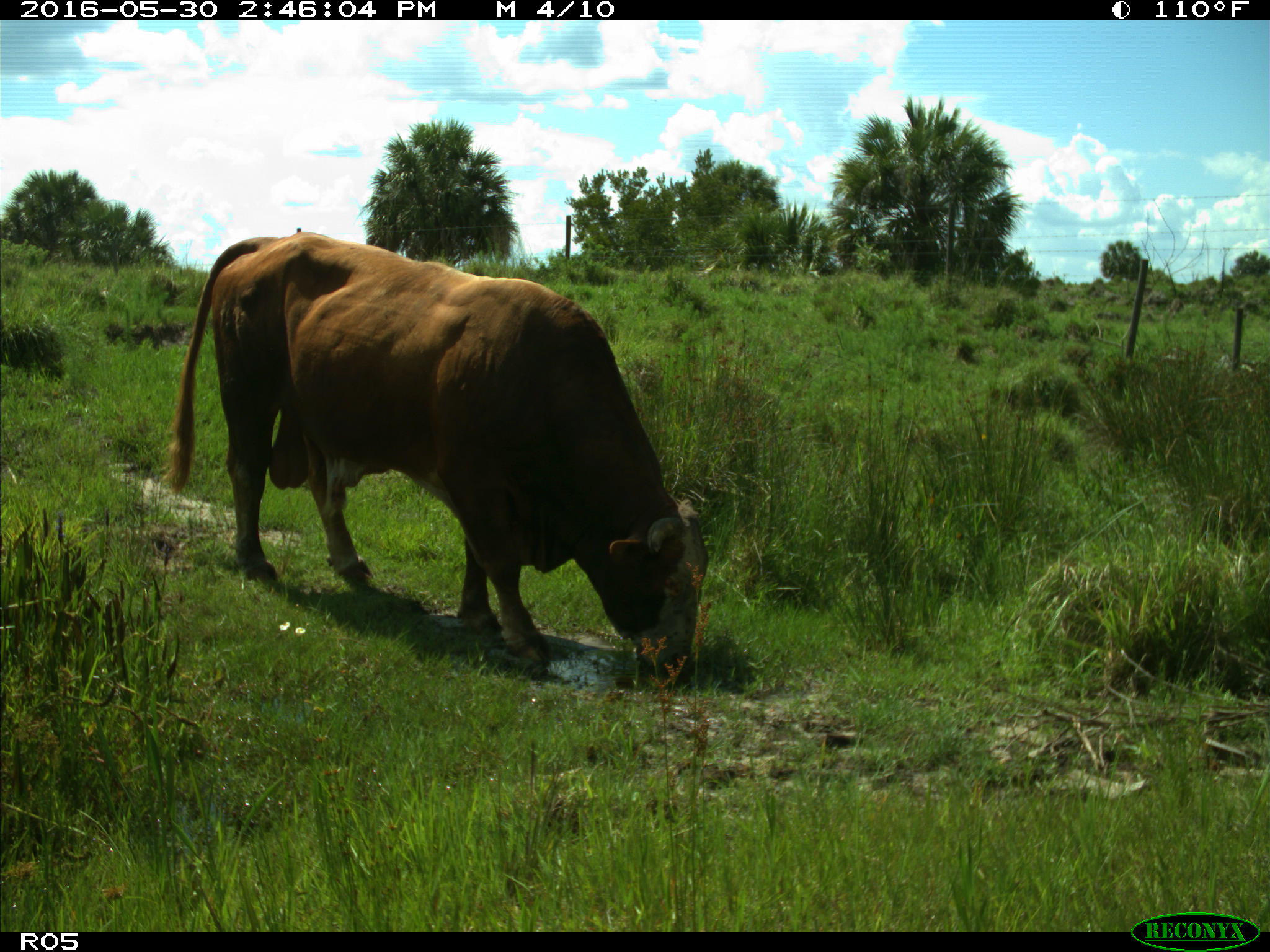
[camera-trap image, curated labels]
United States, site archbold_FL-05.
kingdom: Animalia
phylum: Chordata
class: Mammalia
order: Artiodactyla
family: Bovidae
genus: Bos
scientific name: Bos taurus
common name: domestic cow